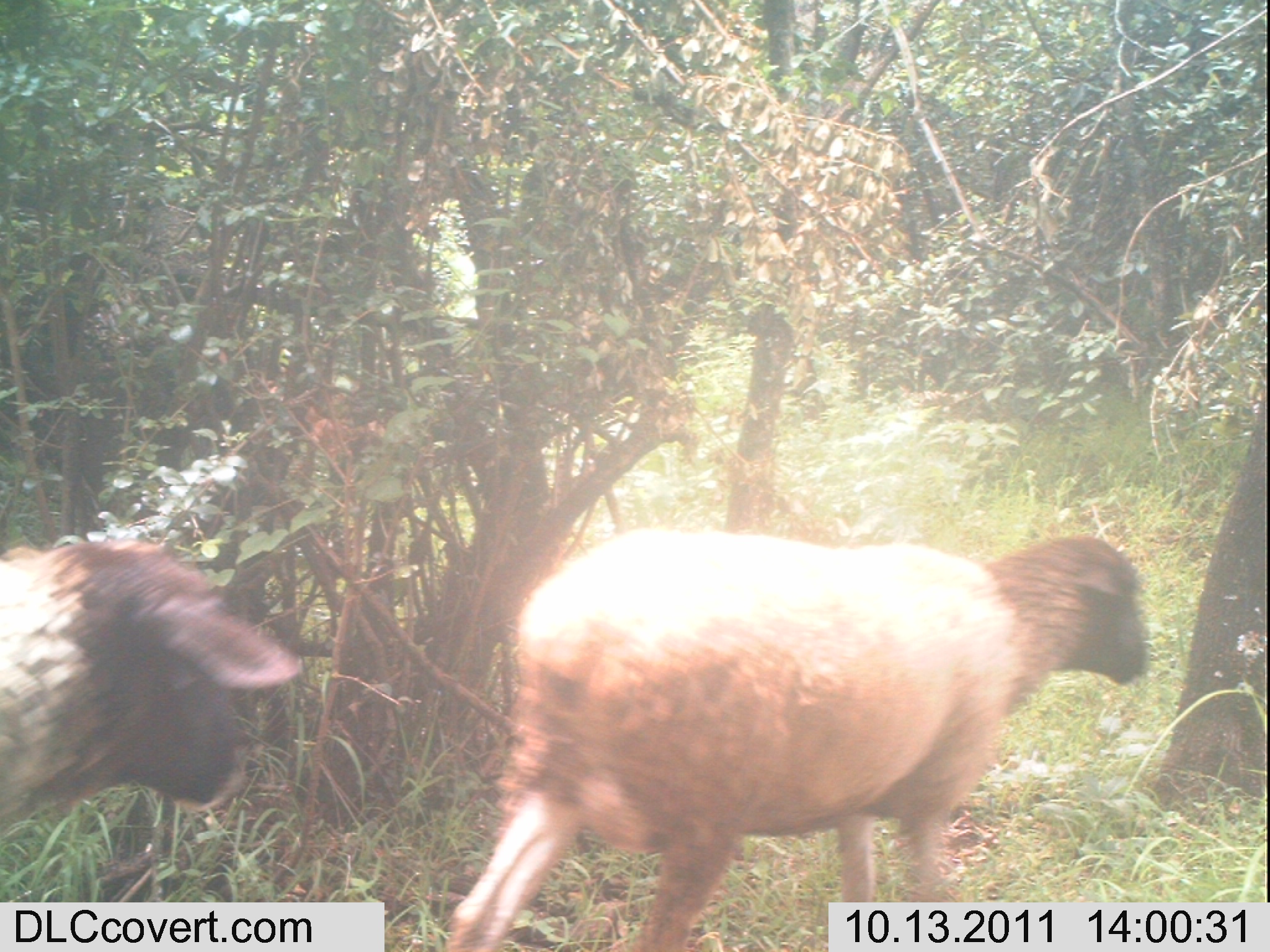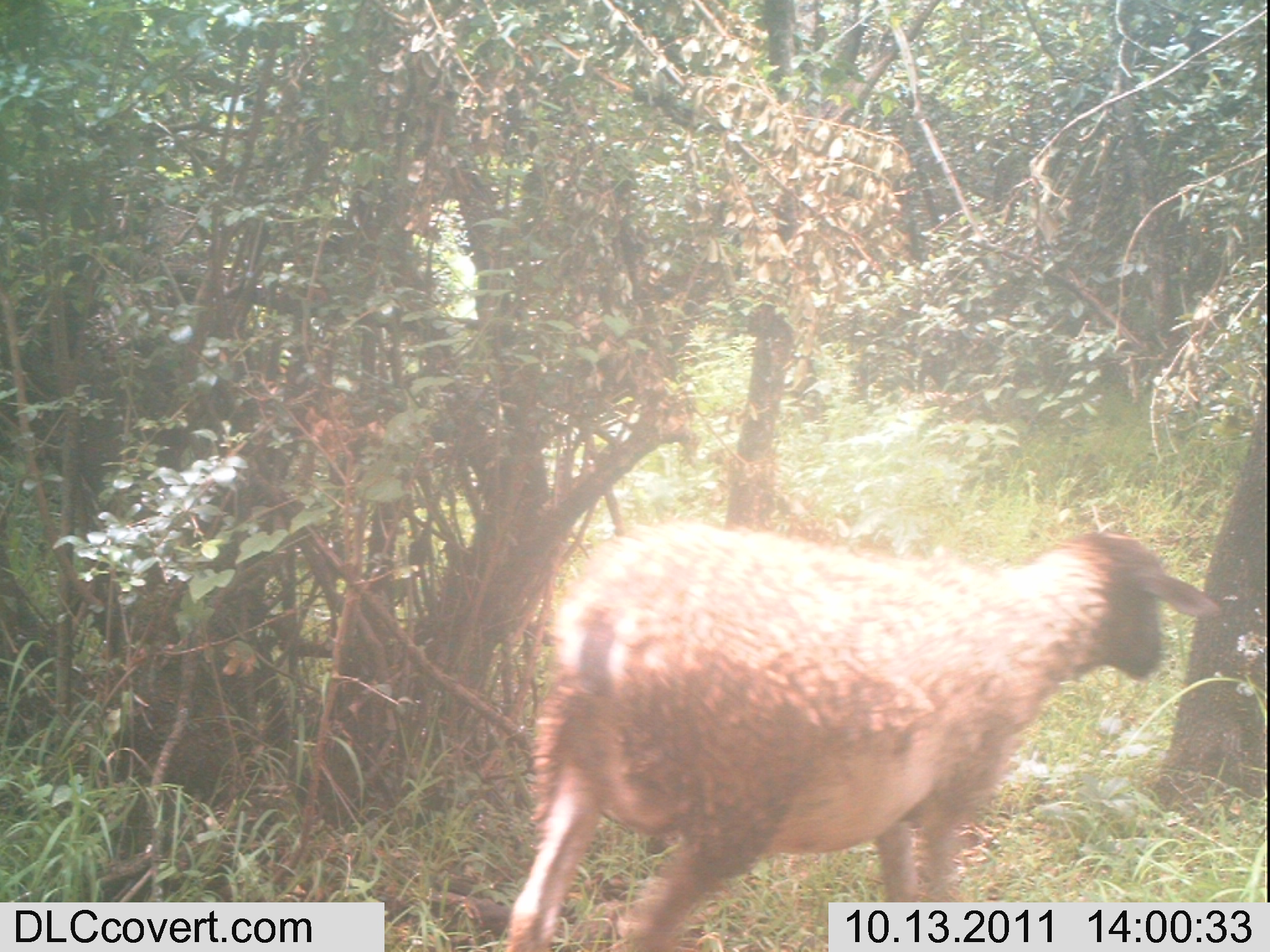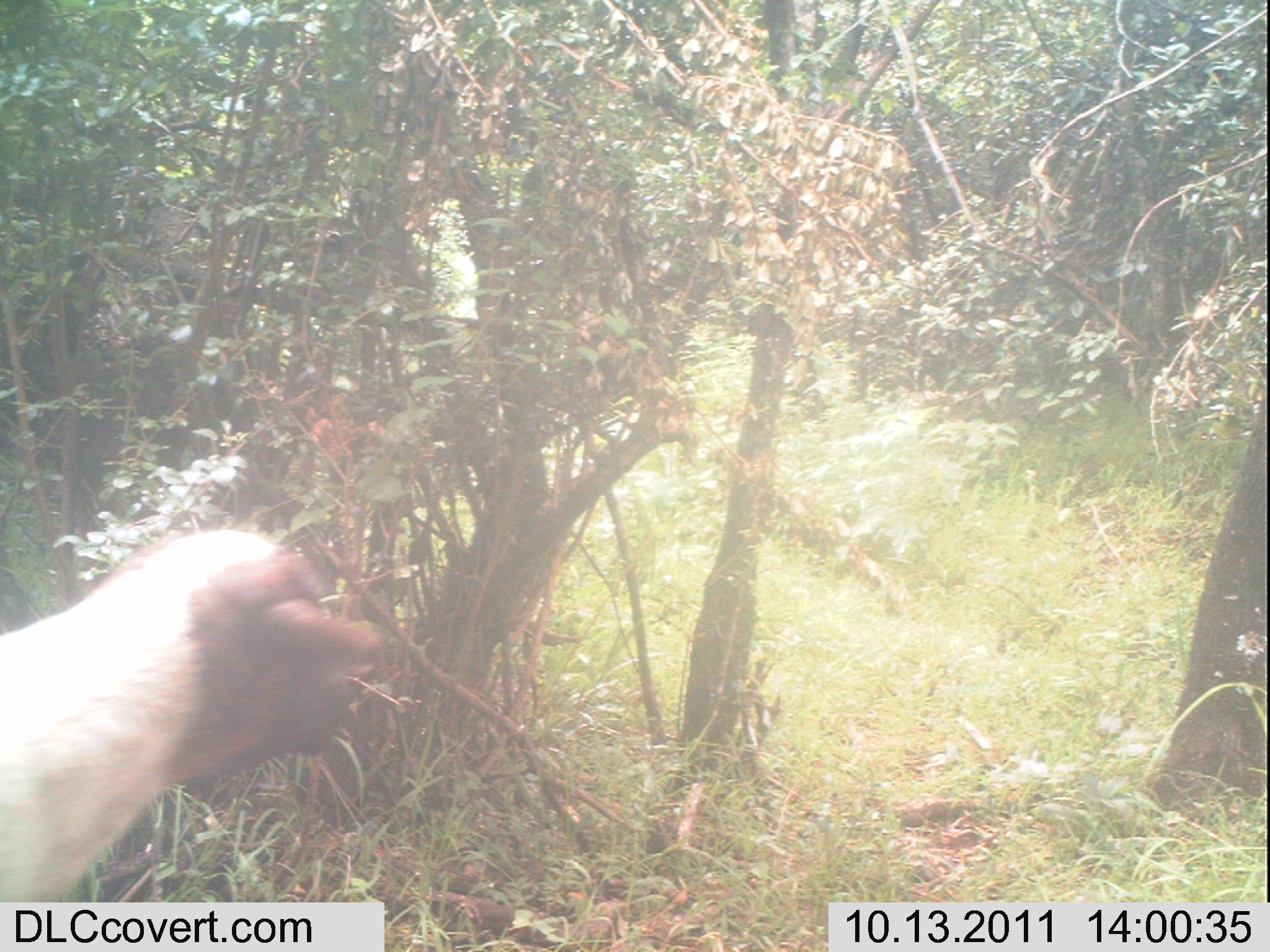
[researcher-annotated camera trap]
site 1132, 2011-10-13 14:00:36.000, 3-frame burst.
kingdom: Animalia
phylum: Chordata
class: Mammalia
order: Artiodactyla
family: Bovidae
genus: Capra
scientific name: Capra aegagrus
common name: wild goat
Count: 2.